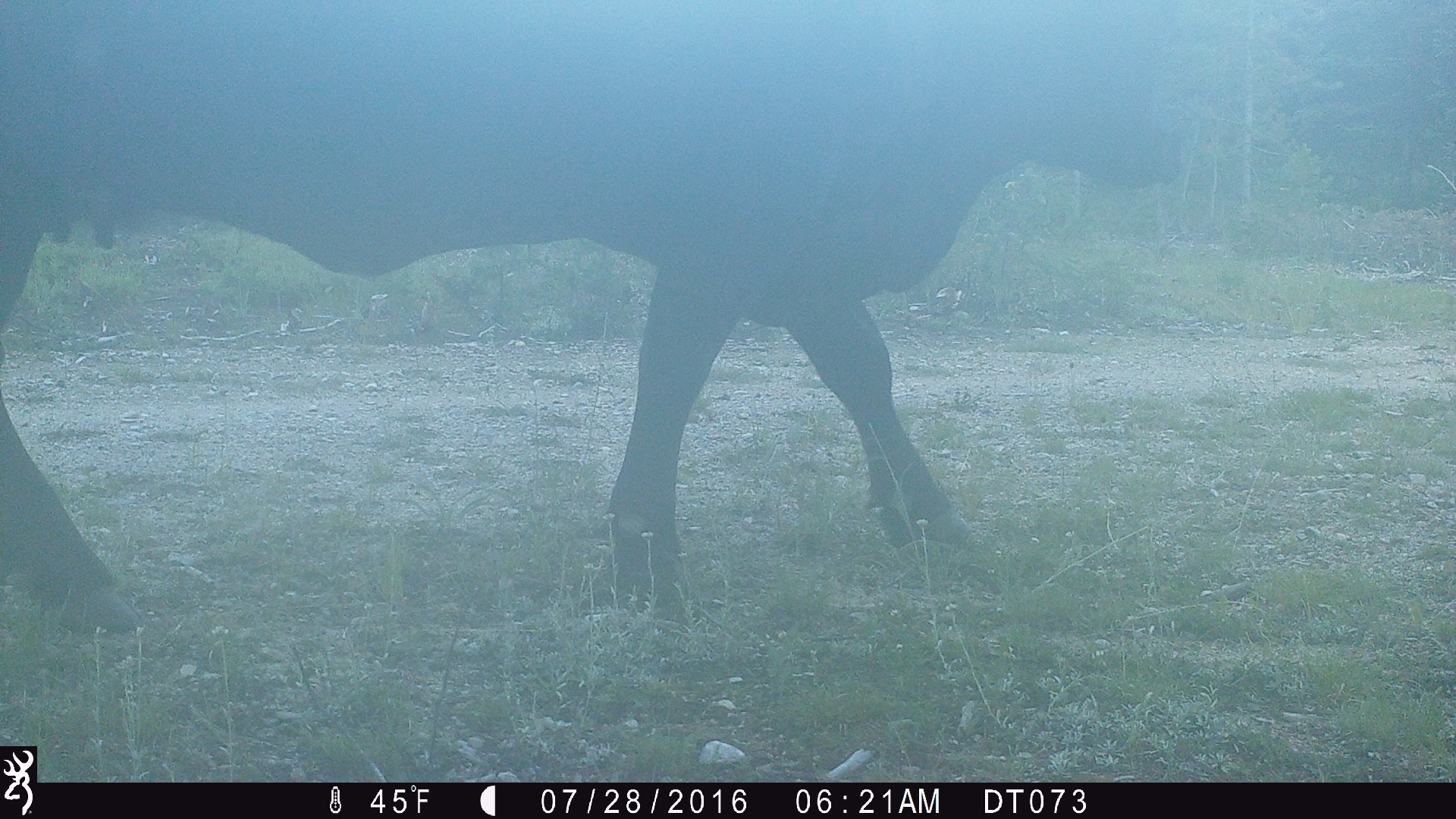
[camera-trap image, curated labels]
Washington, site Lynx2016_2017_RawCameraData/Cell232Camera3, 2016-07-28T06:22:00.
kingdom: Animalia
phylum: Chordata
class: Mammalia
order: Artiodactyla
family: Bovidae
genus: Bos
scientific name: Bos taurus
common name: domestic cattle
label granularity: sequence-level